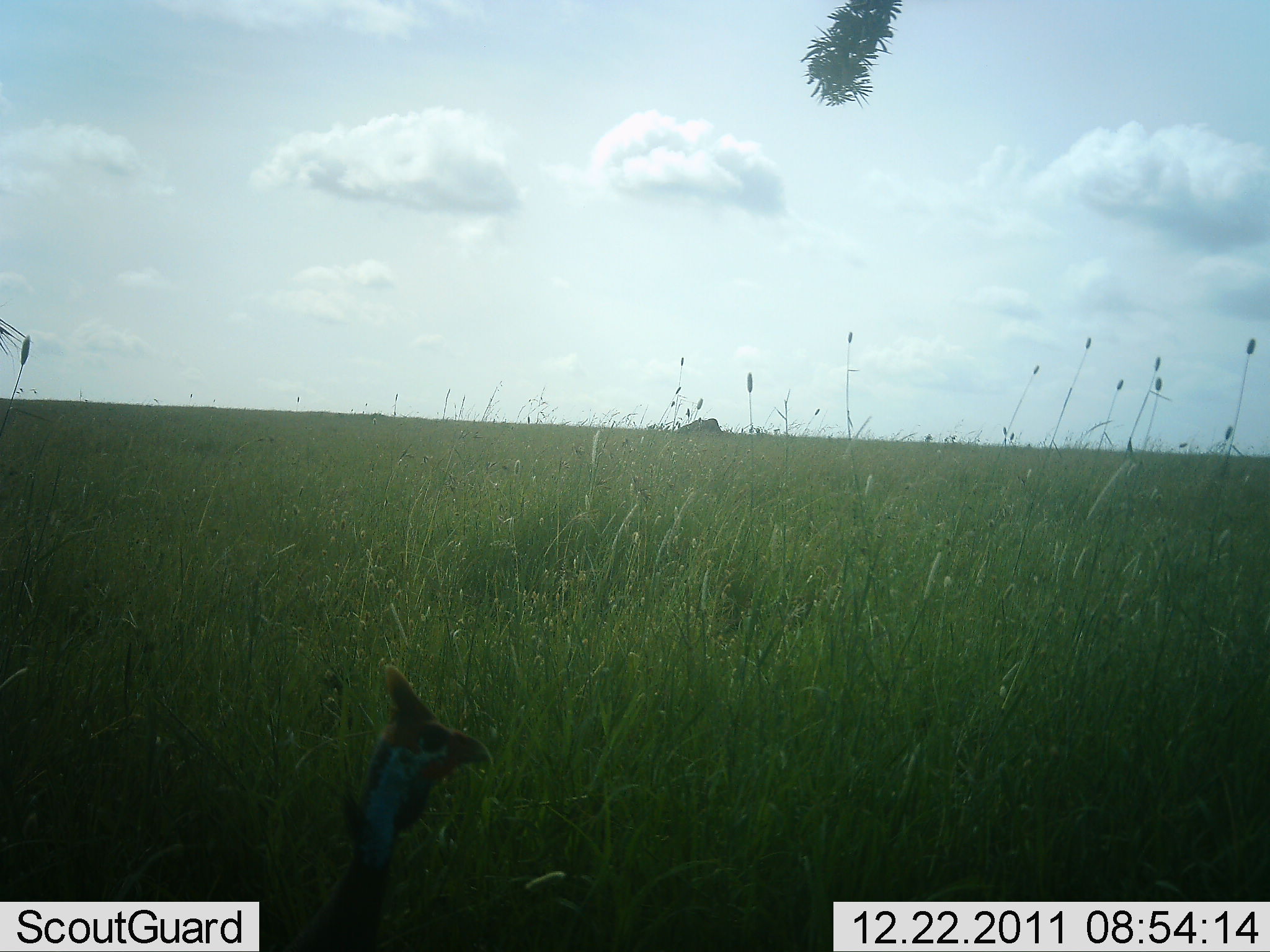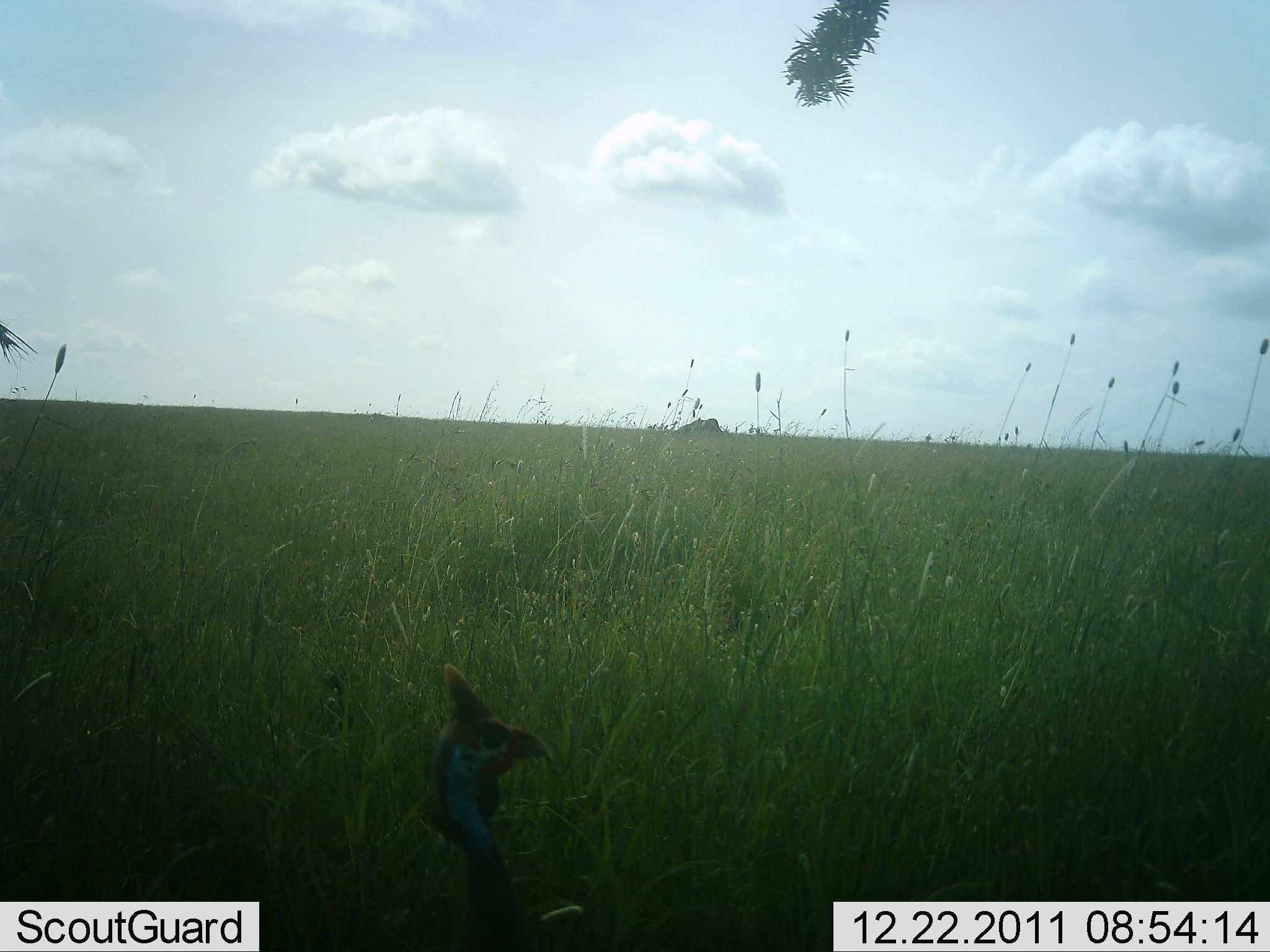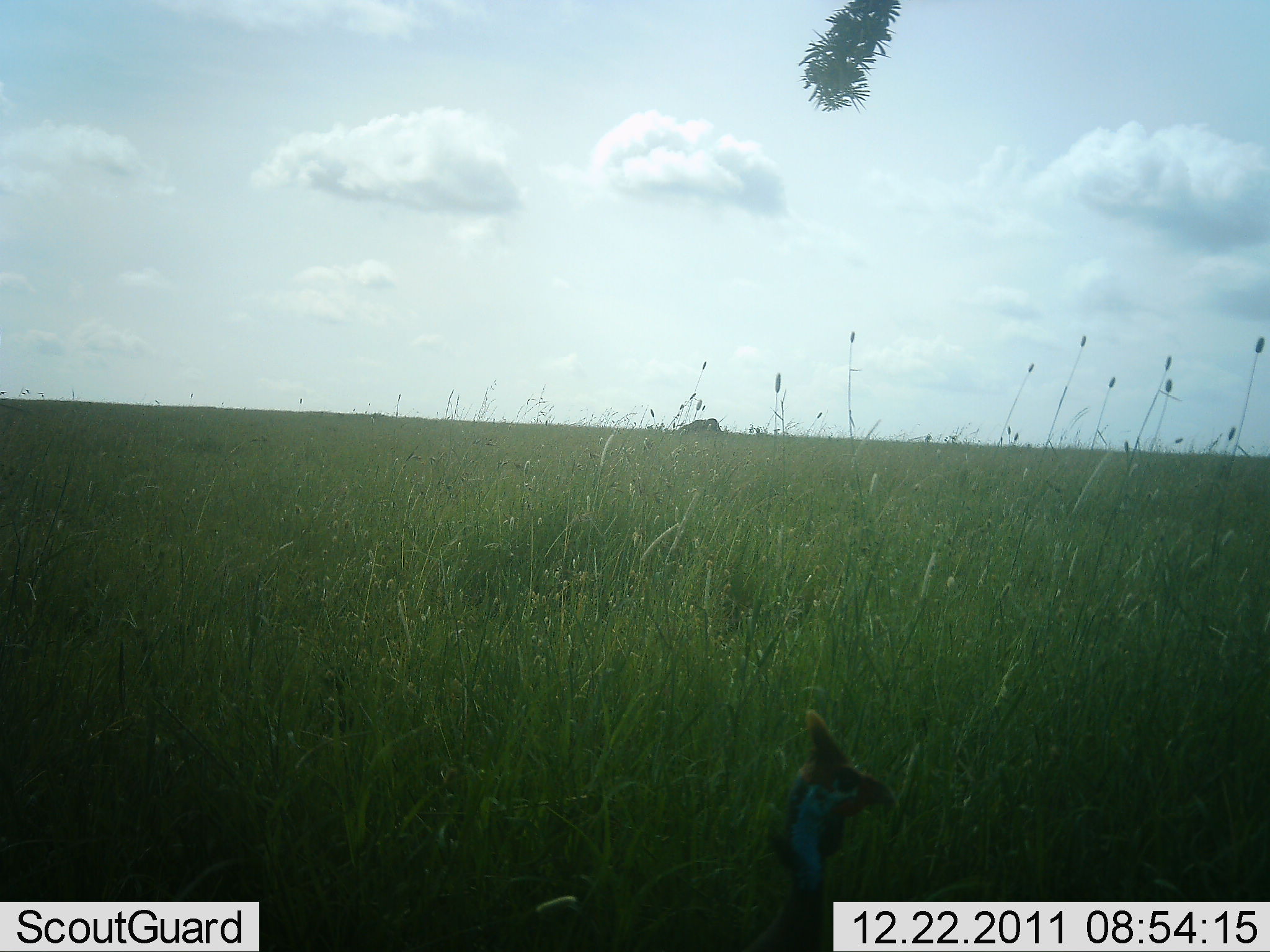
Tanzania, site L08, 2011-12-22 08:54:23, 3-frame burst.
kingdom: Animalia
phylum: Chordata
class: Aves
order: Galliformes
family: Numididae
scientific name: Numididae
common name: guinea fowl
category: guineafowl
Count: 1.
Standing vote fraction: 15%.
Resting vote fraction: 0%.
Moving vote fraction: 85%.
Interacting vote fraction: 0%.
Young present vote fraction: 0%.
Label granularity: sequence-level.